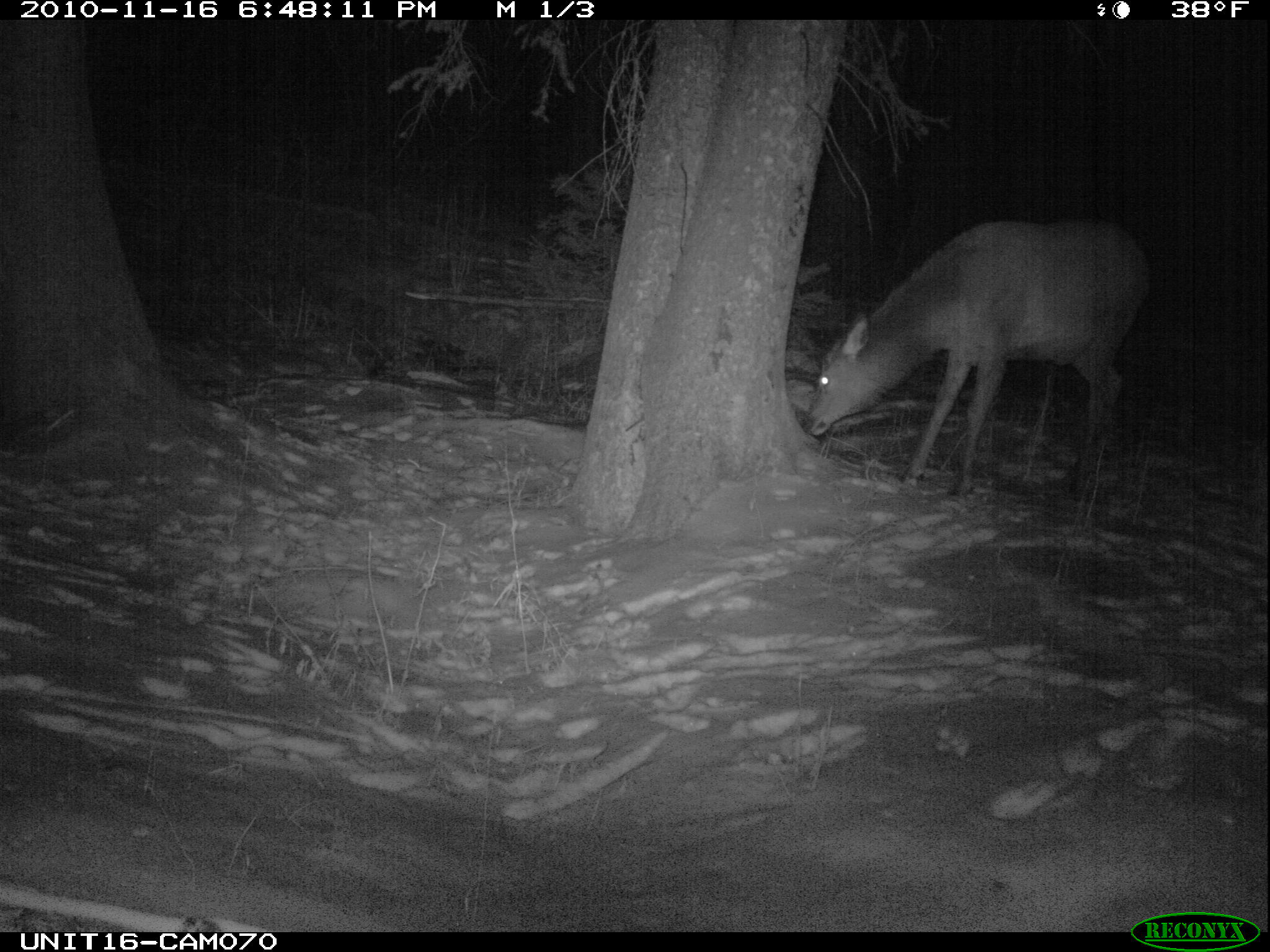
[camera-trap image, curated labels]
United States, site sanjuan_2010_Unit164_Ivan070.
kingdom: Animalia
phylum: Chordata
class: Mammalia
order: Artiodactyla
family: Cervidae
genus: Cervus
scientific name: Cervus elaphus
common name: red deer